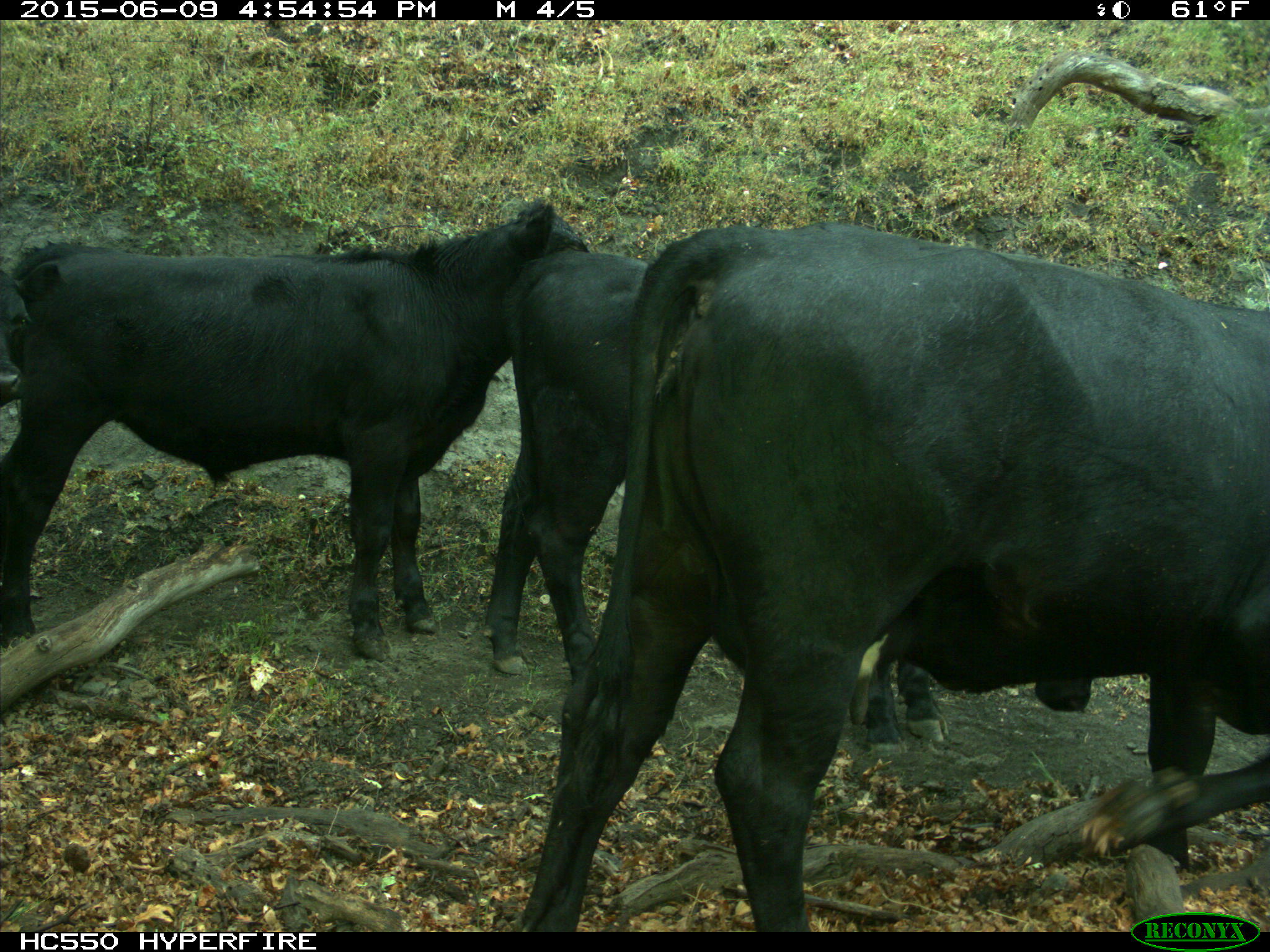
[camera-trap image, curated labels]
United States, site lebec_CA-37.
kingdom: Animalia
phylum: Chordata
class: Mammalia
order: Artiodactyla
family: Bovidae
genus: Bos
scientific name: Bos taurus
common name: domestic cow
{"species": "Bos taurus (domestic cow)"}